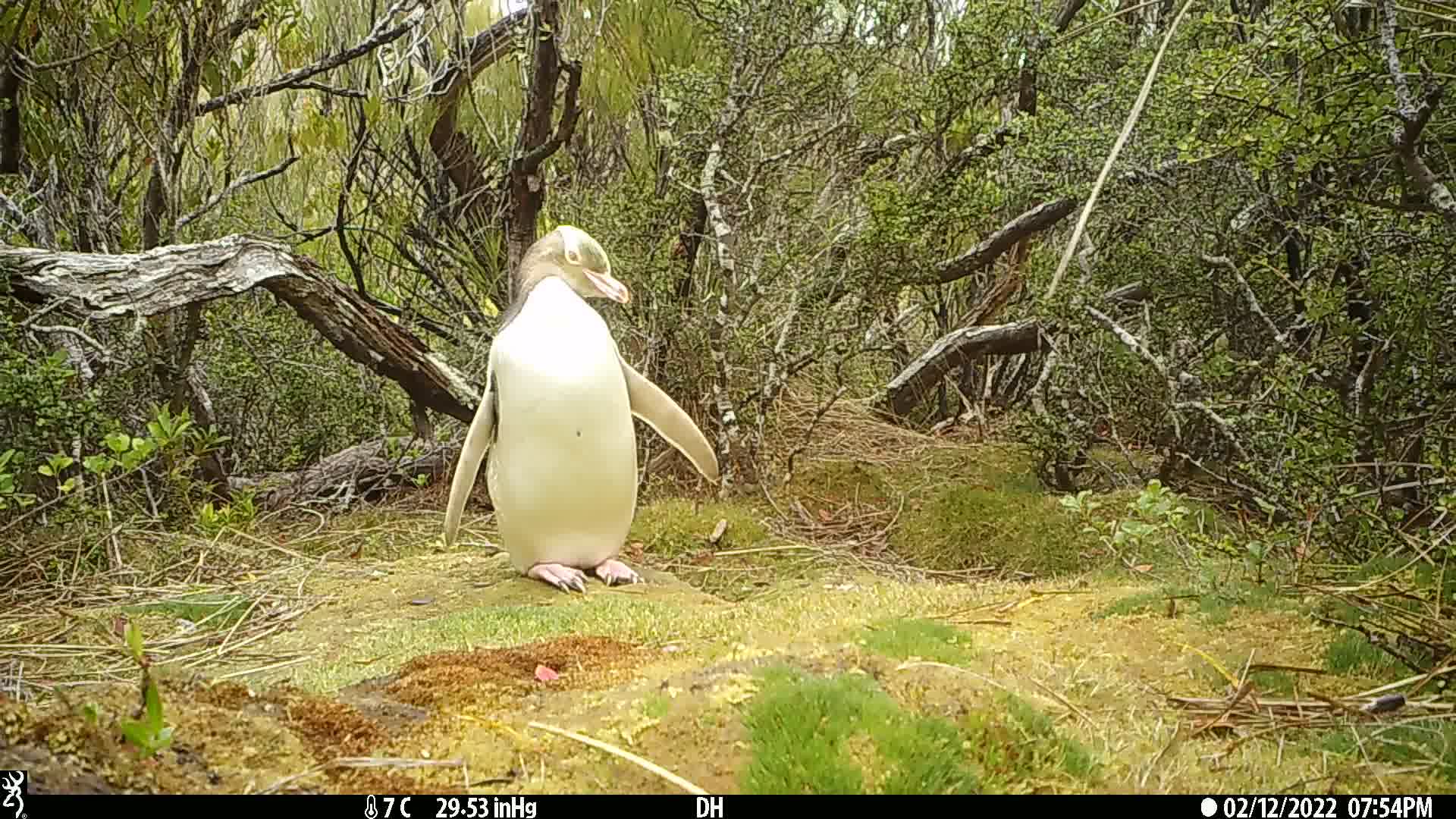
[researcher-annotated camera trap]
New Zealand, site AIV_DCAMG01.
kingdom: Animalia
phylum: Chordata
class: Aves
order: Sphenisciformes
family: Spheniscidae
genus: Megadyptes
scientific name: Megadyptes antipodes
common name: yellow-eyed penguin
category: yellow eyed penguin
Yellow eyed penguin (yellow-eyed penguin) (Megadyptes antipodes).